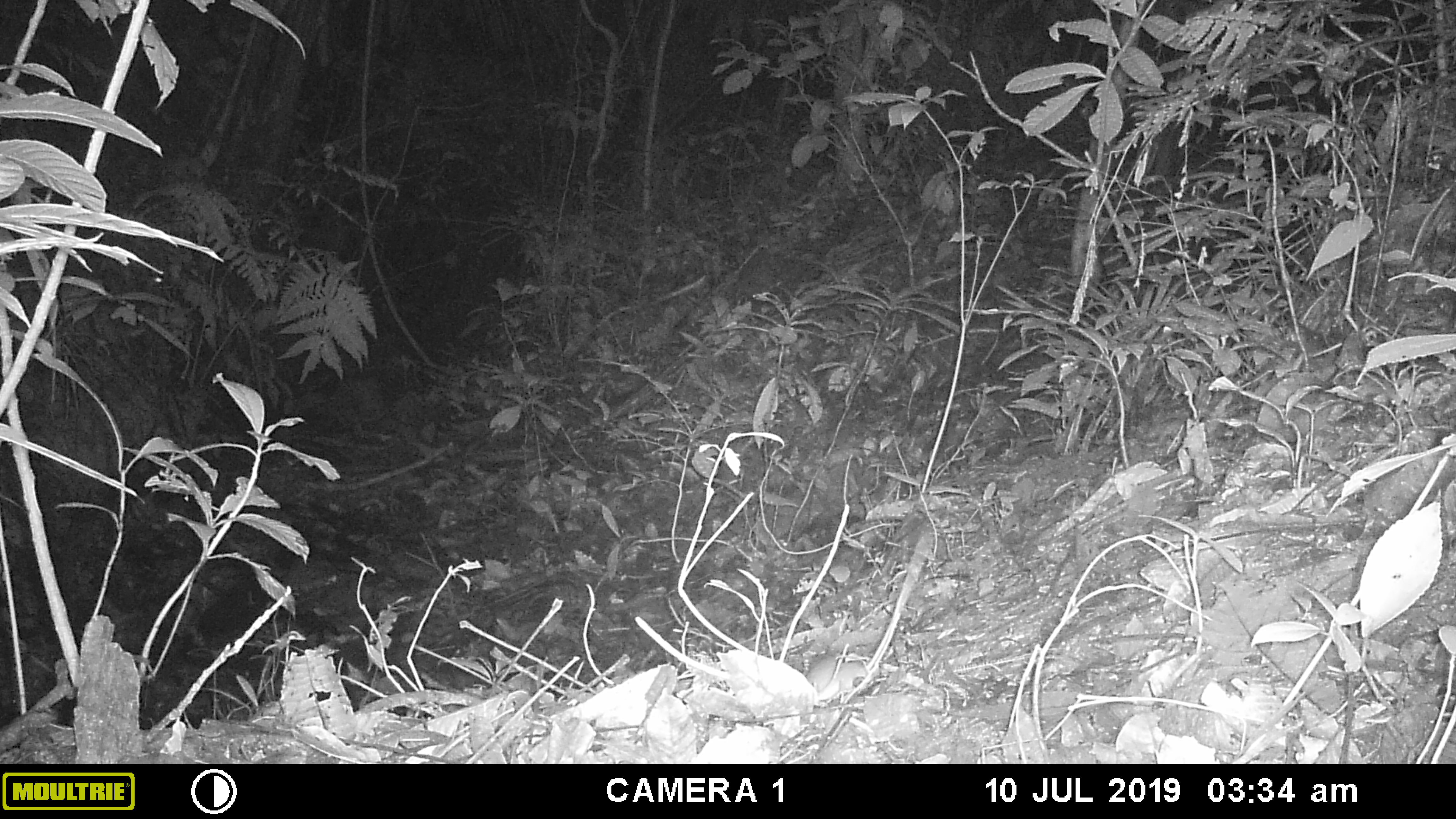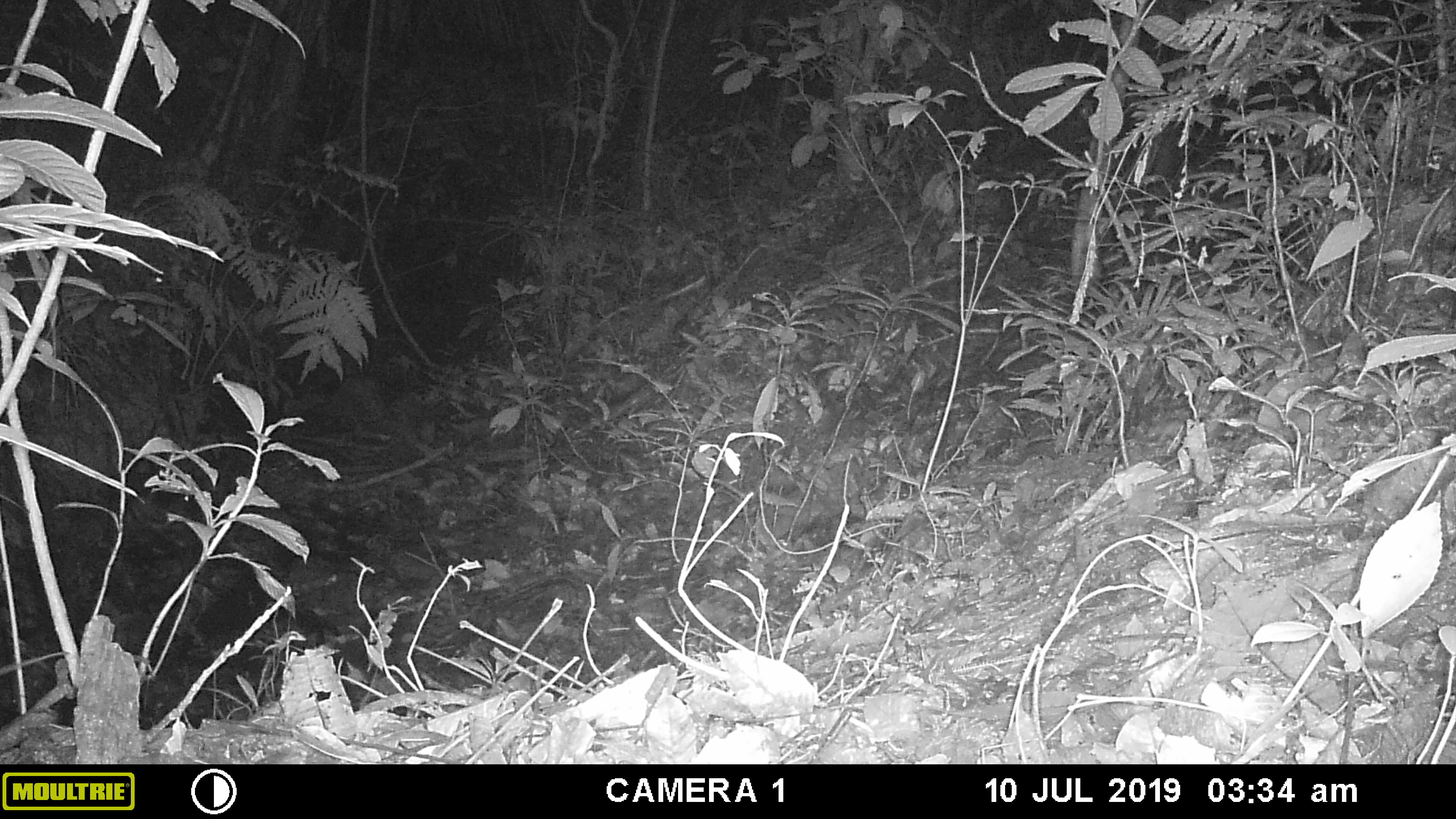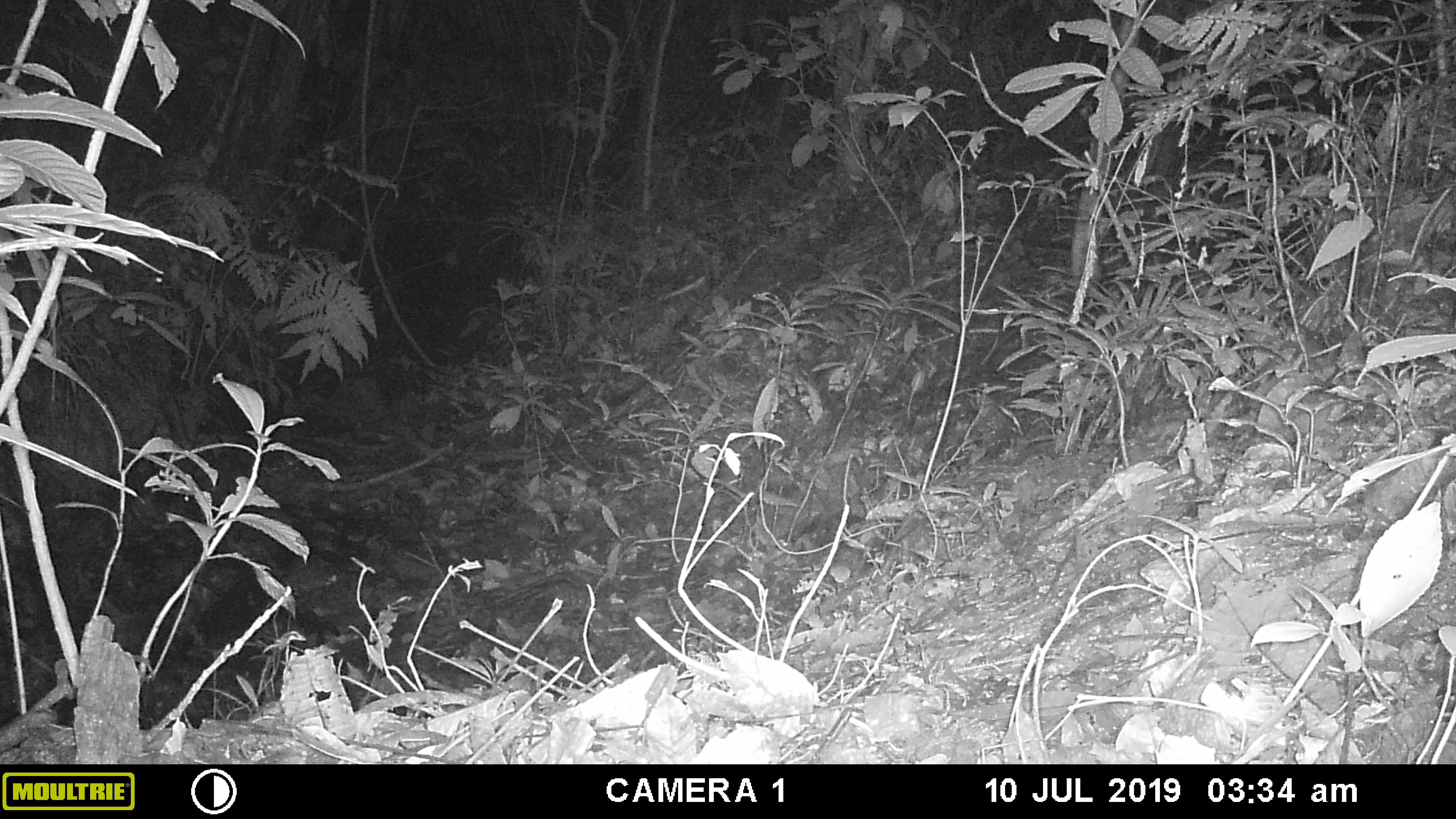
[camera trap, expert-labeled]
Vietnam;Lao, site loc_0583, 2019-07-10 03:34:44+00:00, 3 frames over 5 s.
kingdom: Animalia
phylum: Chordata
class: Mammalia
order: Rodentia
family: Muridae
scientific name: Muridae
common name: old-world mice and rats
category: unidentified murid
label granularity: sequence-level